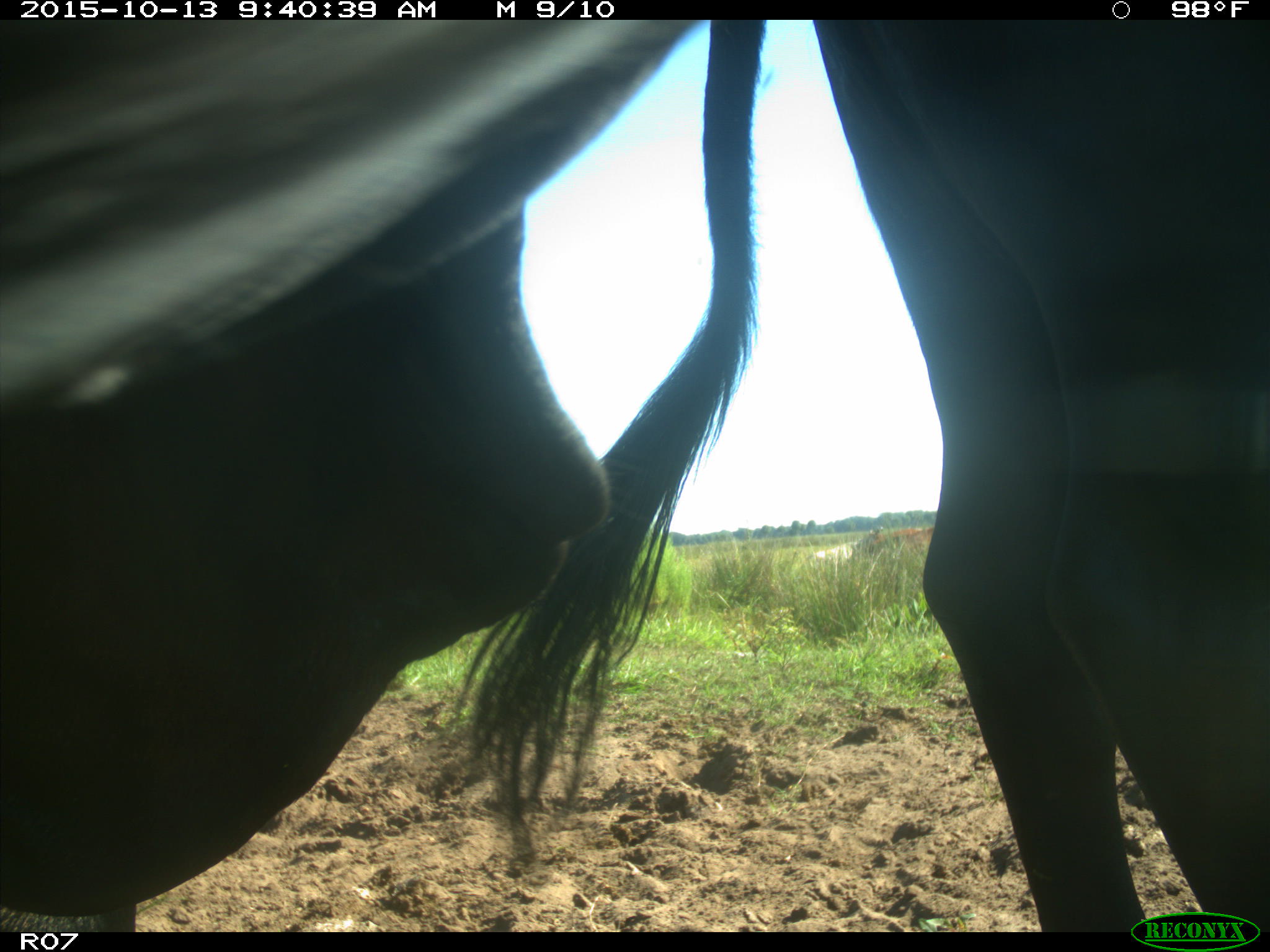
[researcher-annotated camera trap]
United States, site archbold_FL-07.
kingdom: Animalia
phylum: Chordata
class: Mammalia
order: Artiodactyla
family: Bovidae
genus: Bos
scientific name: Bos taurus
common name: domestic cow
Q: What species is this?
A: Bos taurus (domestic cow).